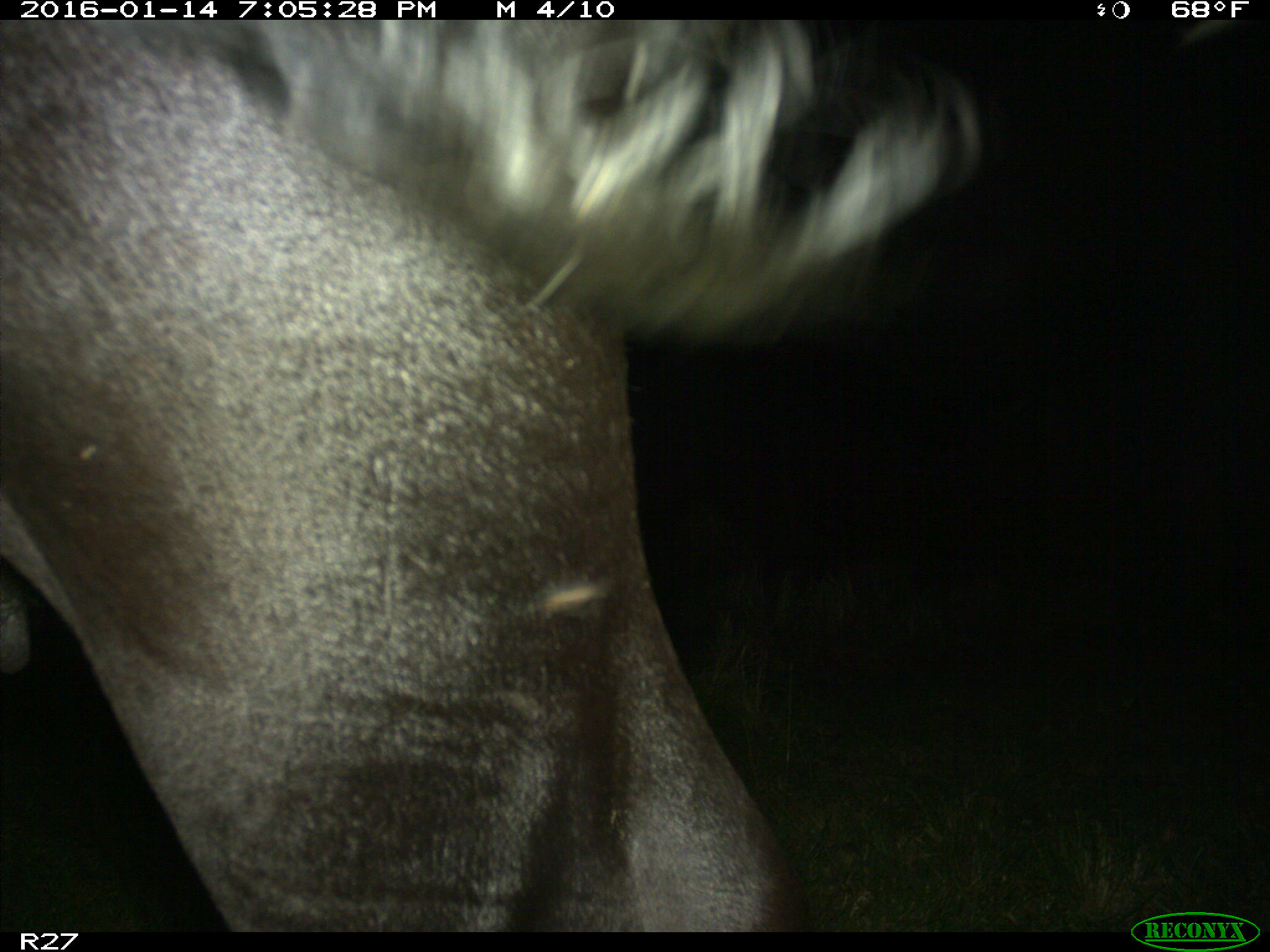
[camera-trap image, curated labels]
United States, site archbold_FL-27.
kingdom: Animalia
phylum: Chordata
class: Mammalia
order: Artiodactyla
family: Bovidae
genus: Bos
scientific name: Bos taurus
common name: domestic cow